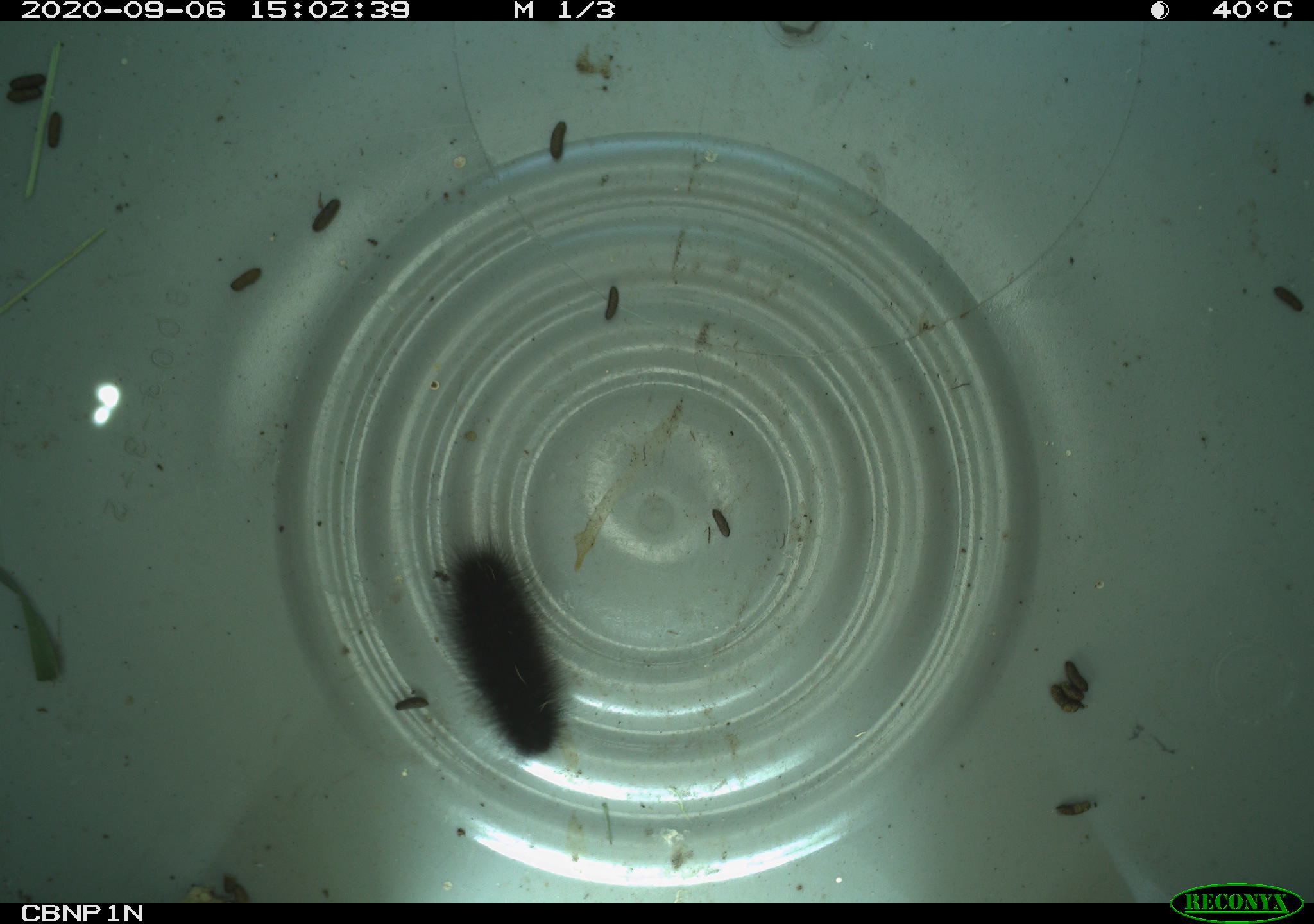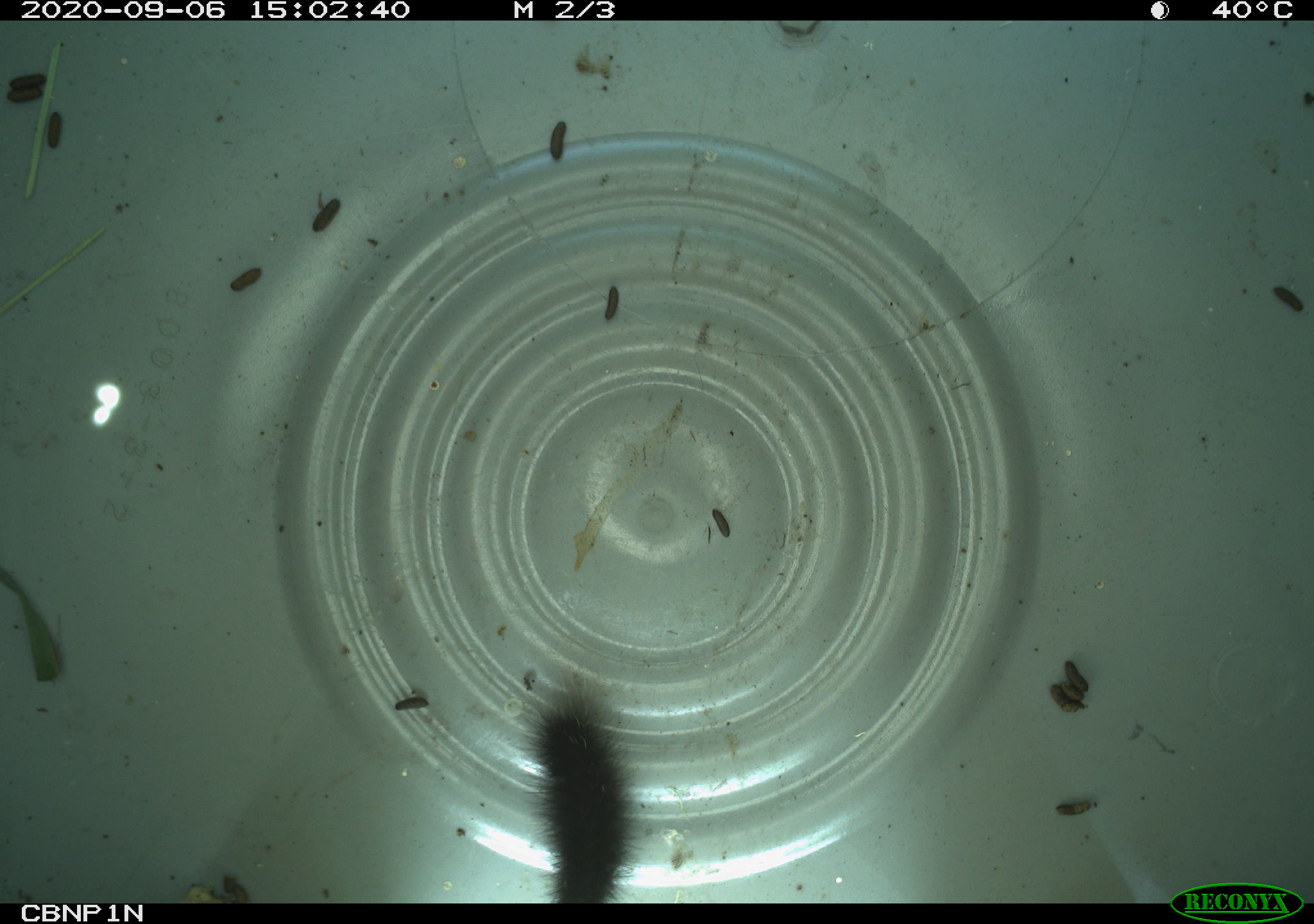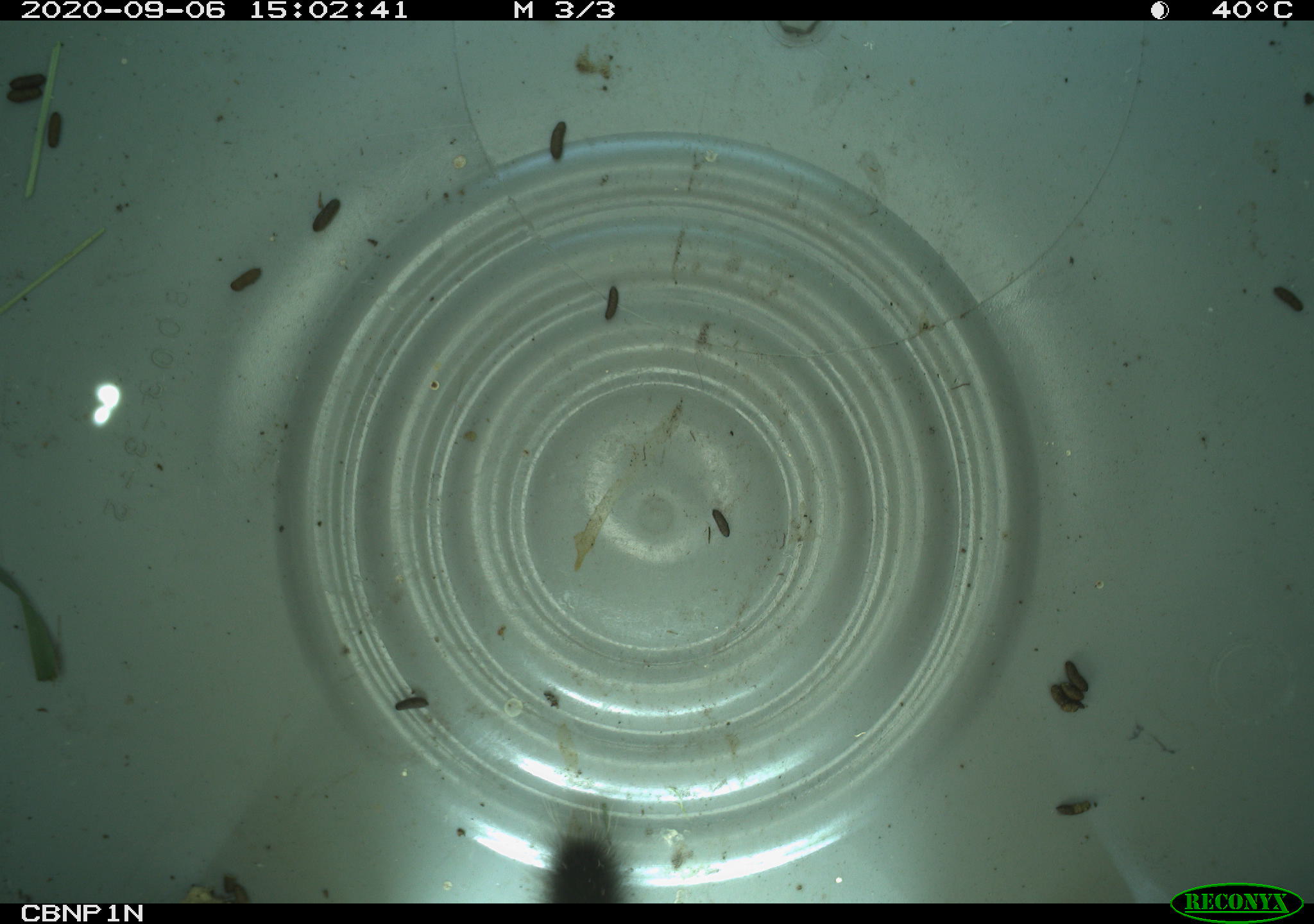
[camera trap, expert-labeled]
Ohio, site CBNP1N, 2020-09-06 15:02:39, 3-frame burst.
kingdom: Animalia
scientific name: Animalia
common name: animal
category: invertebrate